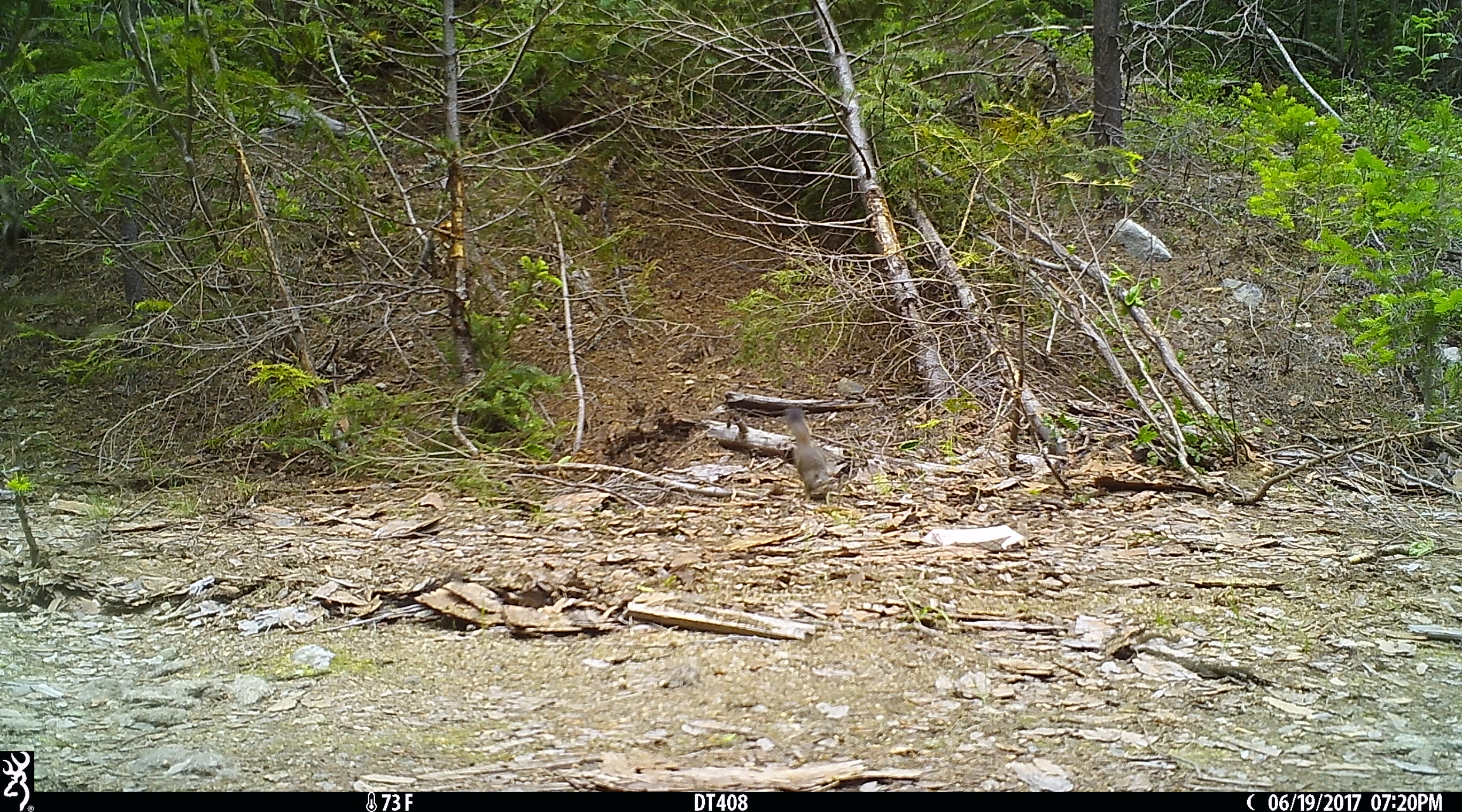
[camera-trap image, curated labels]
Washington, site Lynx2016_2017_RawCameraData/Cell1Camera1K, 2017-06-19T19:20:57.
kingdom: Animalia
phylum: Chordata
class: Mammalia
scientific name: Mammalia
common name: small mammal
Small mammal (Mammalia). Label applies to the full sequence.